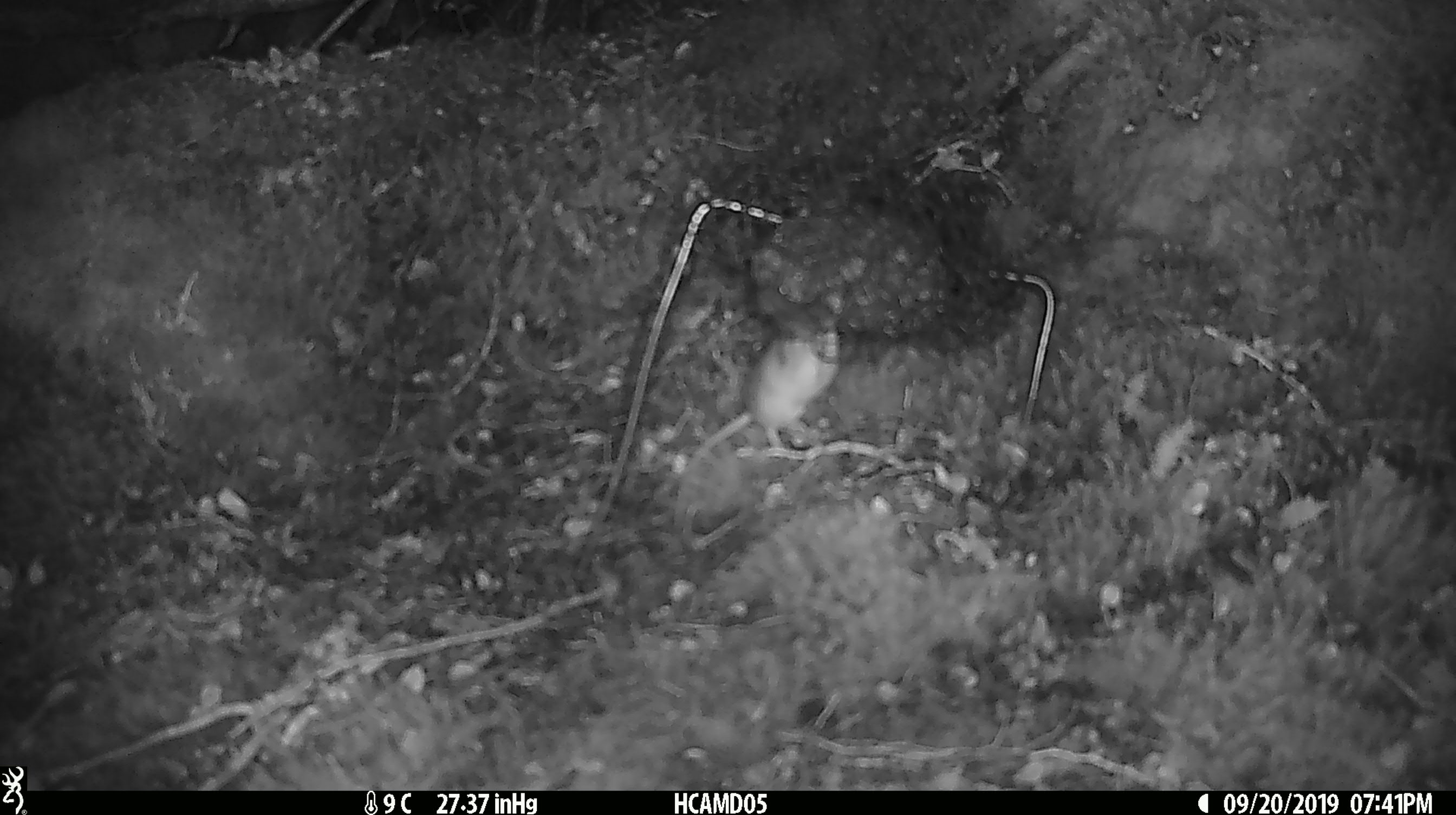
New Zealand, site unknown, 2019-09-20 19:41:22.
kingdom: Animalia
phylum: Chordata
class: Mammalia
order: Rodentia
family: Muridae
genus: Mus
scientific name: Mus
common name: mouse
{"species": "mouse (Mus)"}